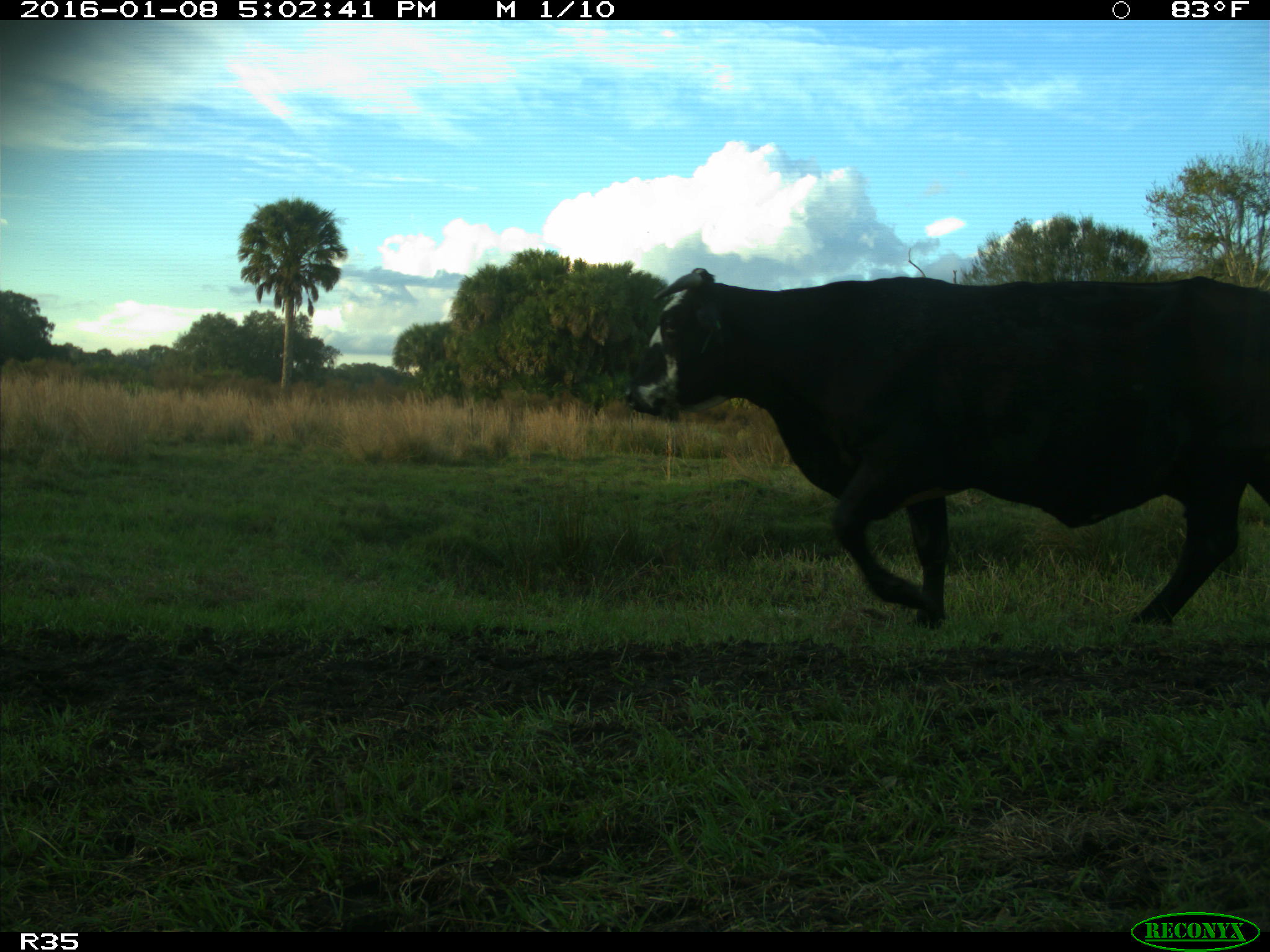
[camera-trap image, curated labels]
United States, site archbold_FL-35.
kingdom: Animalia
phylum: Chordata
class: Mammalia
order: Artiodactyla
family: Bovidae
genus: Bos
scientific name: Bos taurus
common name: domestic cow